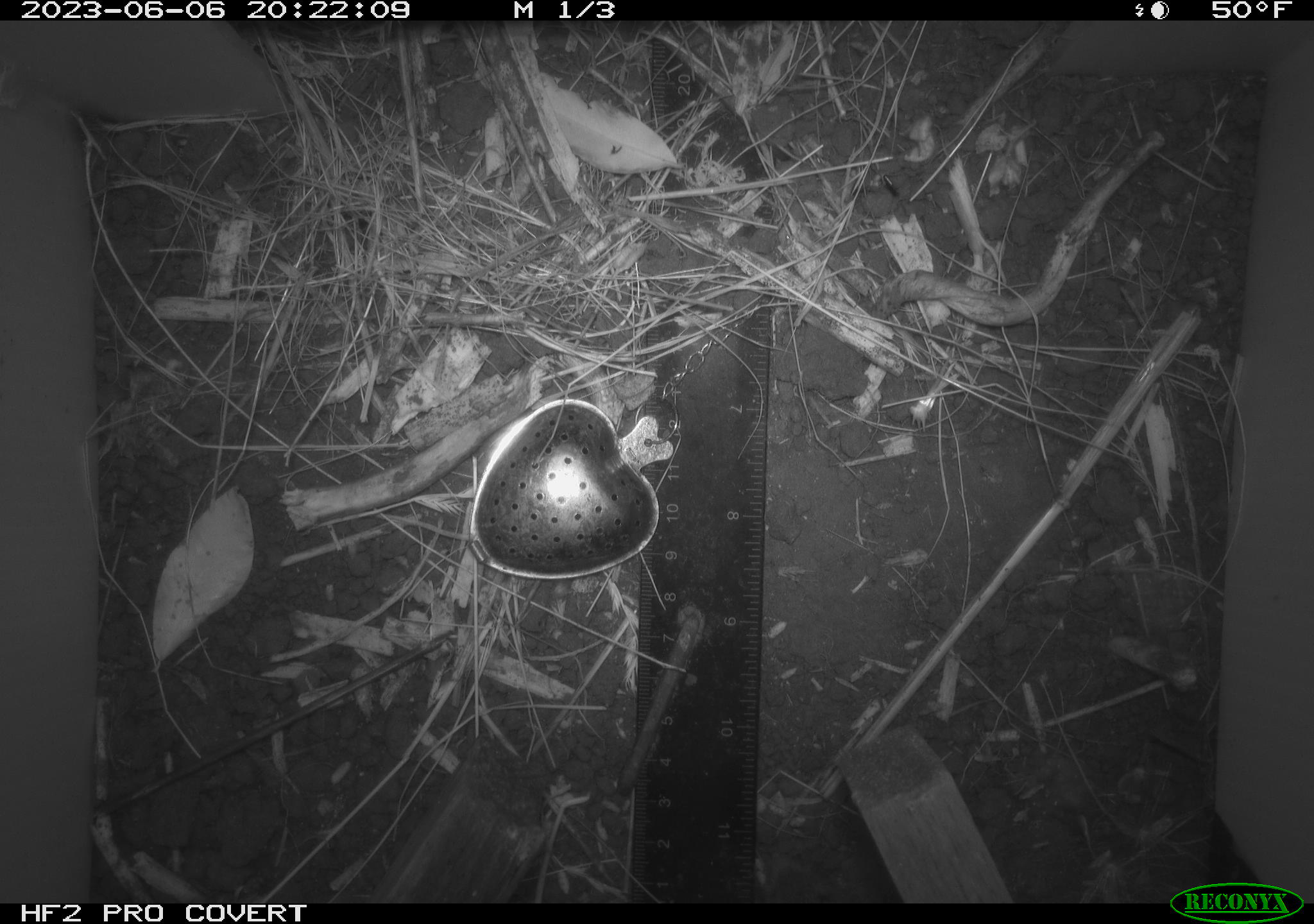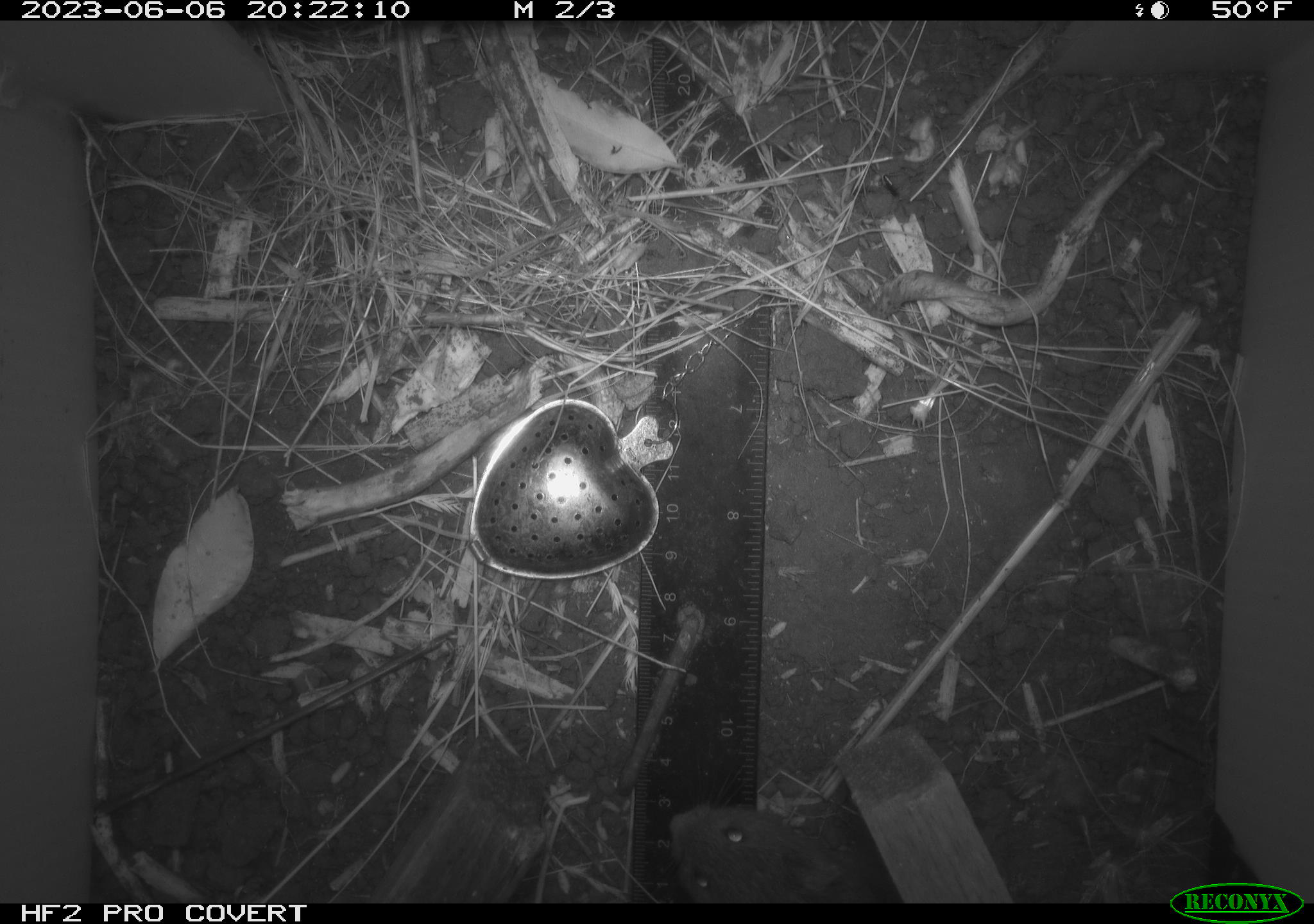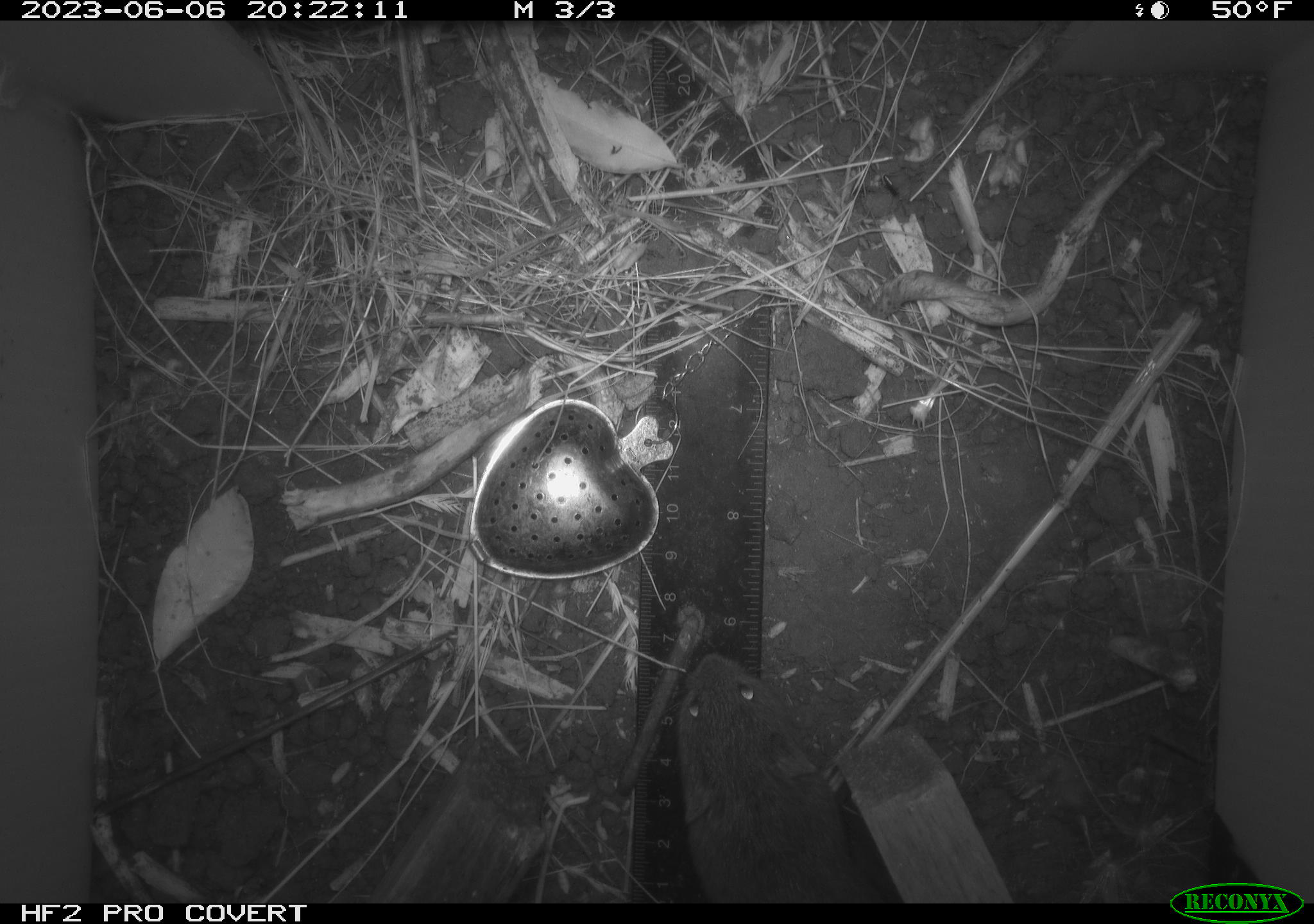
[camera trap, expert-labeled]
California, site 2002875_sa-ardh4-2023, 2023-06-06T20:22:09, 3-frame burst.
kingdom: Animalia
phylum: Chordata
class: Mammalia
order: Rodentia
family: Cricetidae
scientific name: Arvicolinae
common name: voles, lemmings, and muskrats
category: arvicolinae subfamily